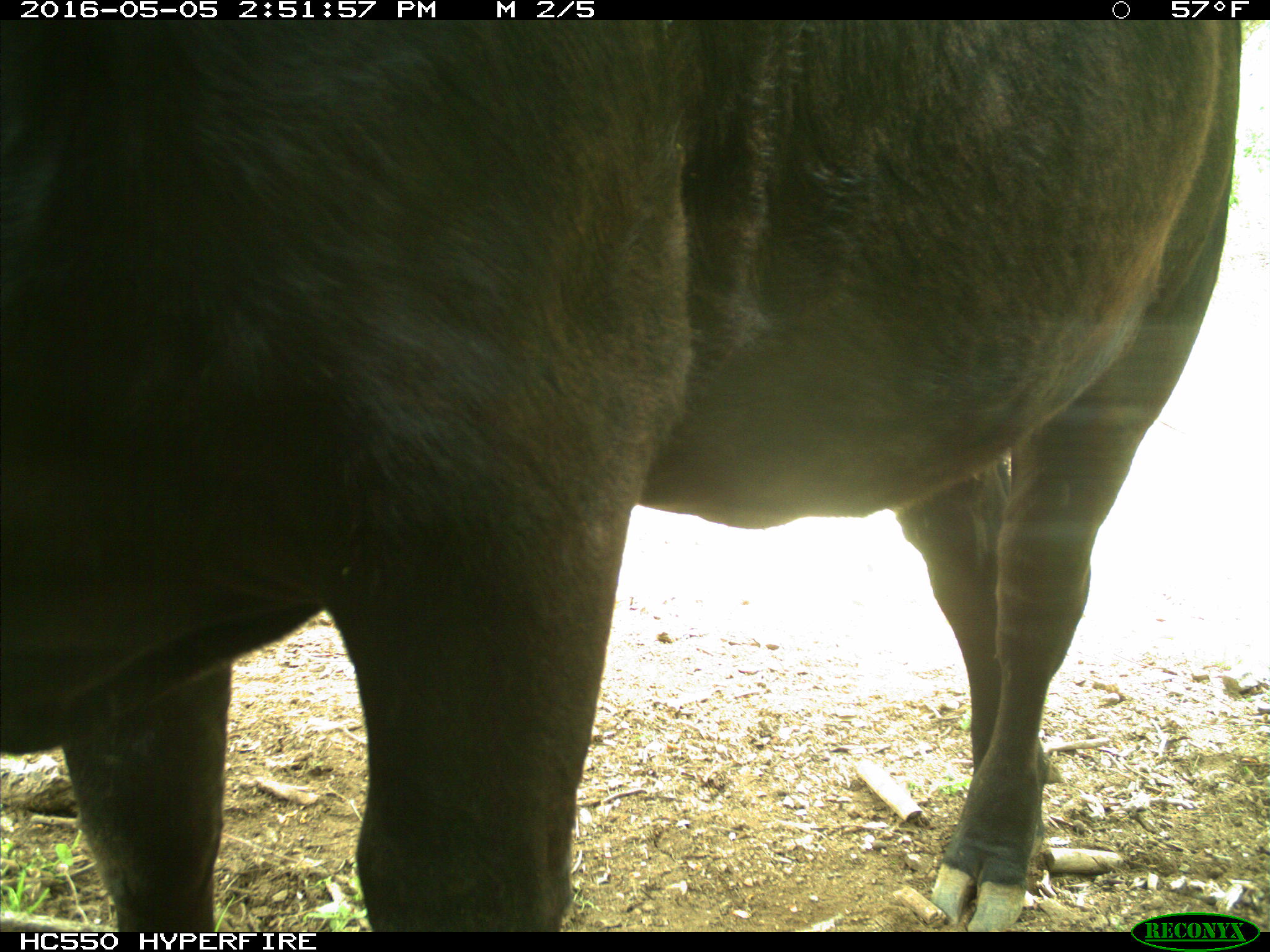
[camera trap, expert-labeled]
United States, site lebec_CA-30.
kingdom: Animalia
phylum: Chordata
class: Mammalia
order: Artiodactyla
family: Bovidae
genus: Bos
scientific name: Bos taurus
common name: domestic cow